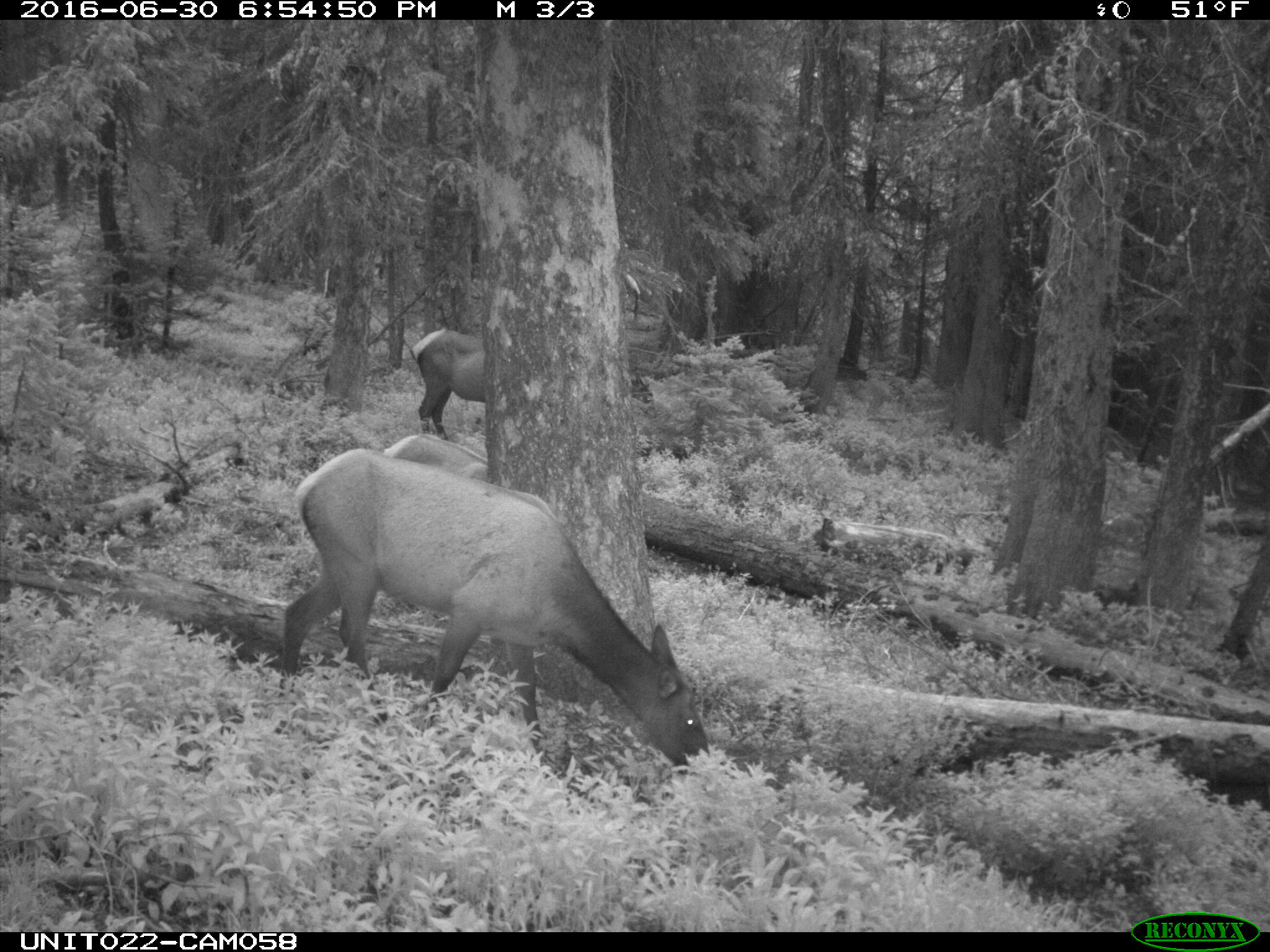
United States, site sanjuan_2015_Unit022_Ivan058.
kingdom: Animalia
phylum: Chordata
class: Mammalia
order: Artiodactyla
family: Cervidae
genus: Cervus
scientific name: Cervus elaphus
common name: red deer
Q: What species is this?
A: Cervus elaphus (red deer).